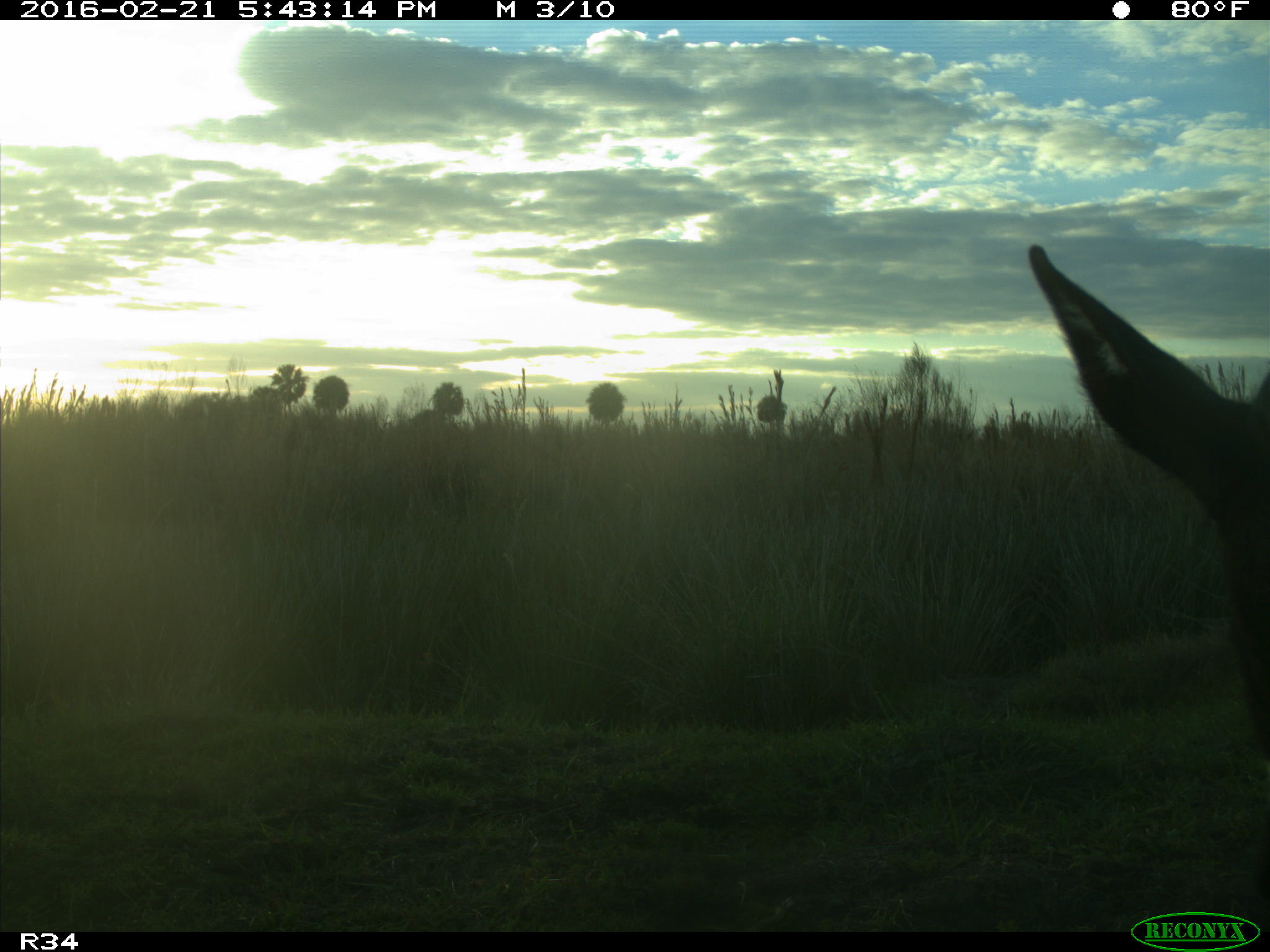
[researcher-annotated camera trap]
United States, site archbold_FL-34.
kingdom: Animalia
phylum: Chordata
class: Mammalia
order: Artiodactyla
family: Bovidae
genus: Bos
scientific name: Bos taurus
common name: domestic cow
Bos taurus (domestic cow).